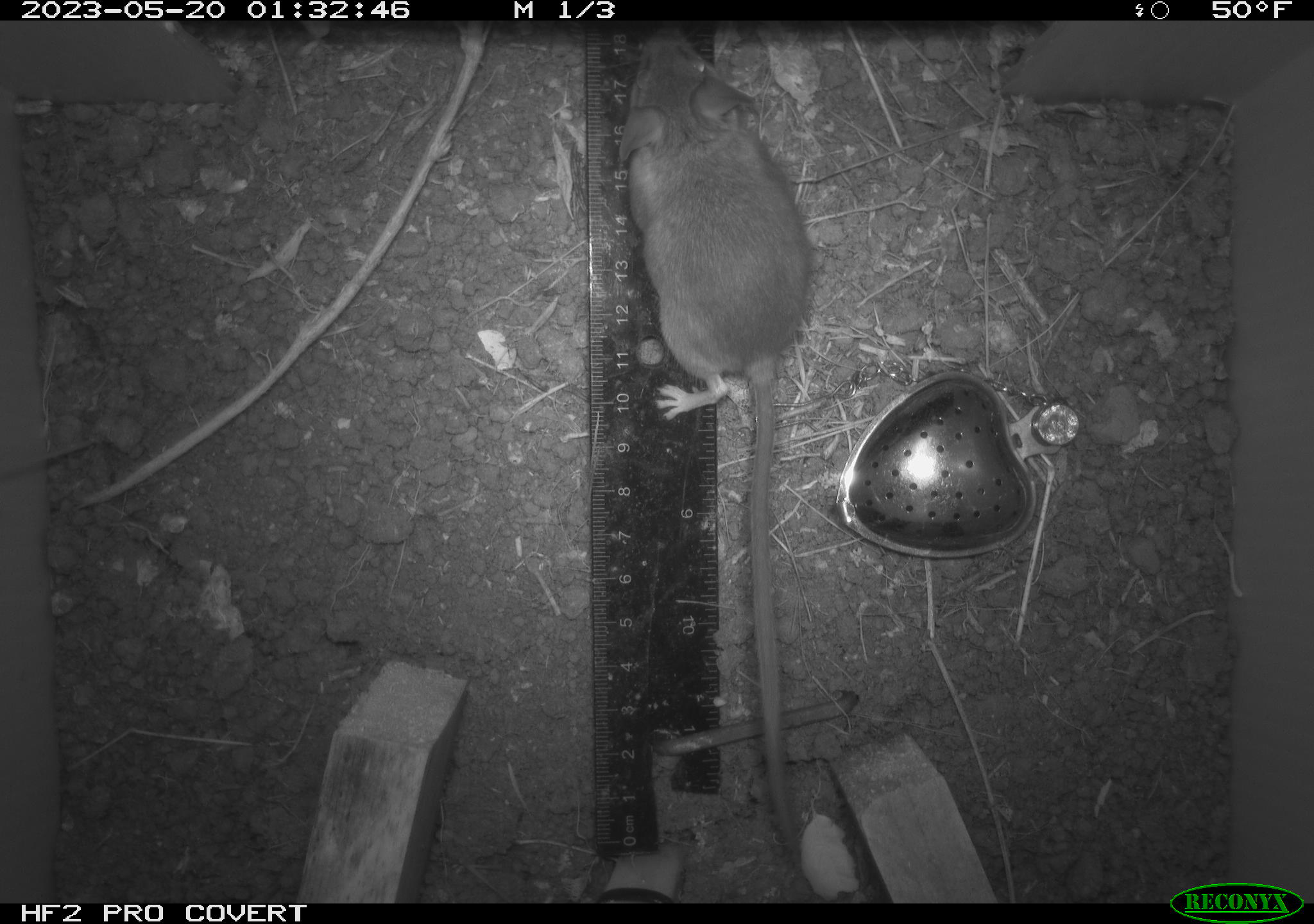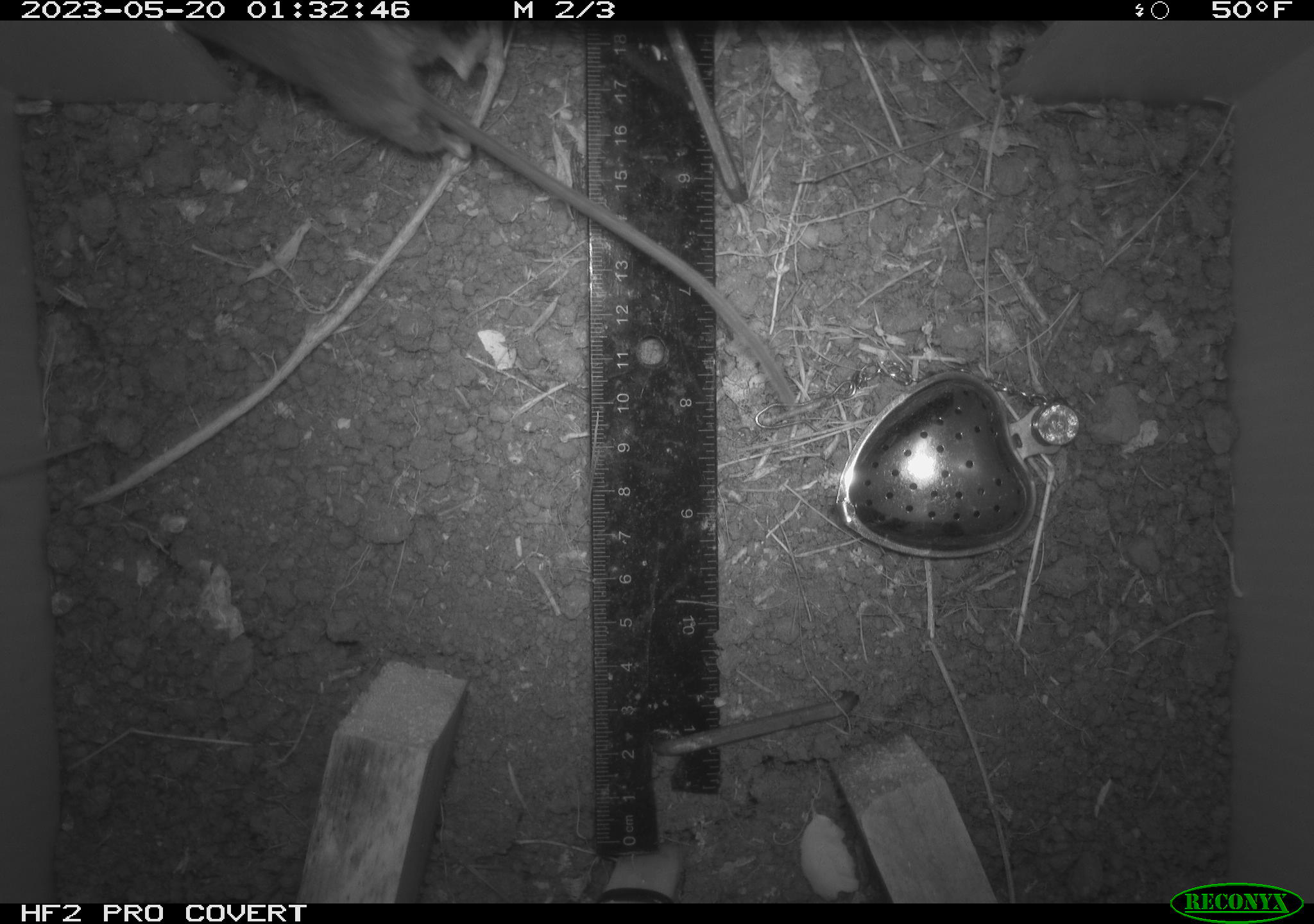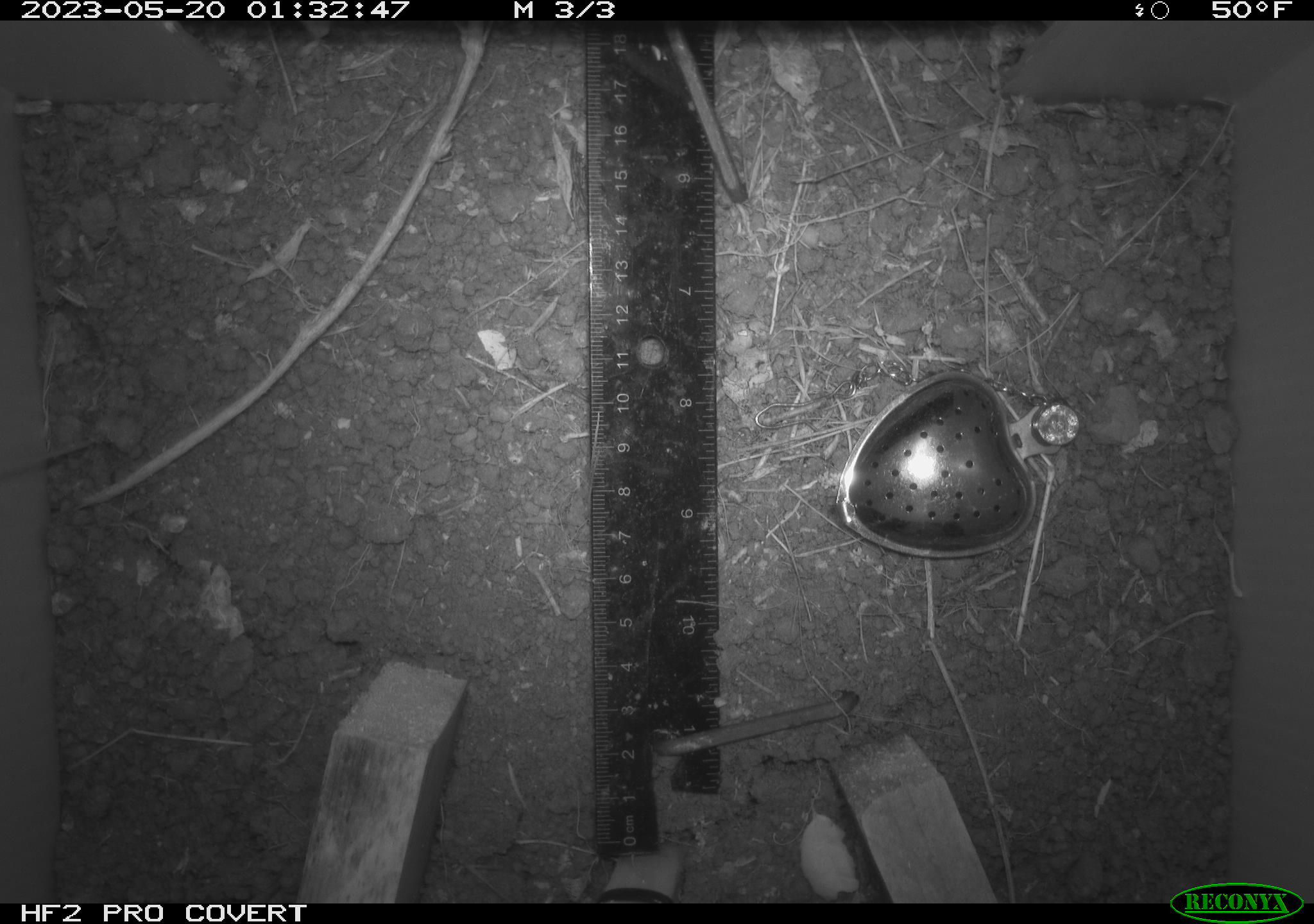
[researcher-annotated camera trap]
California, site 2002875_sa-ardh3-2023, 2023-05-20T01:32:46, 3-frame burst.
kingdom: Animalia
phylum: Chordata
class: Mammalia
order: Rodentia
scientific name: Rodentia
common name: mouse species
Mouse species (Rodentia).